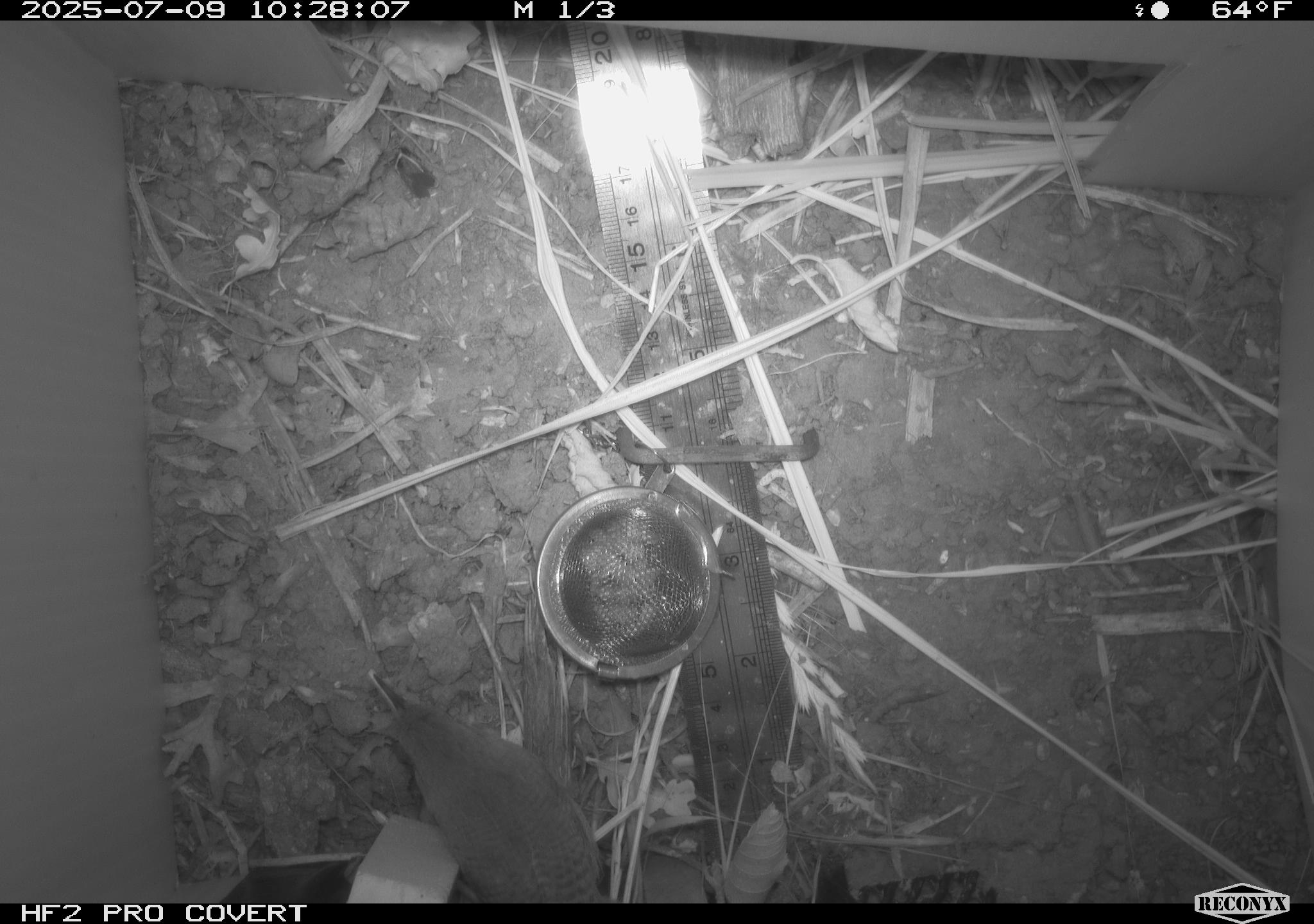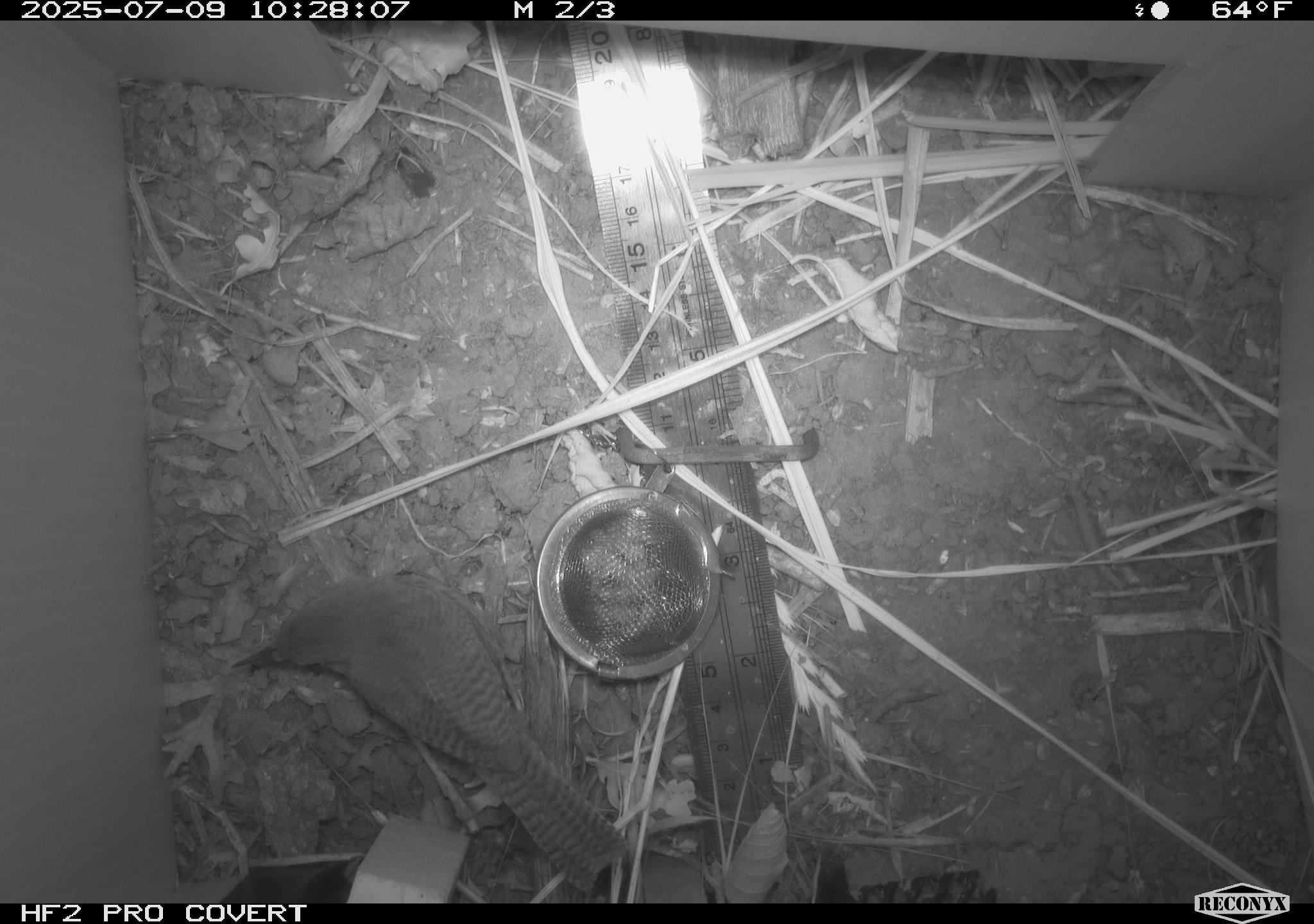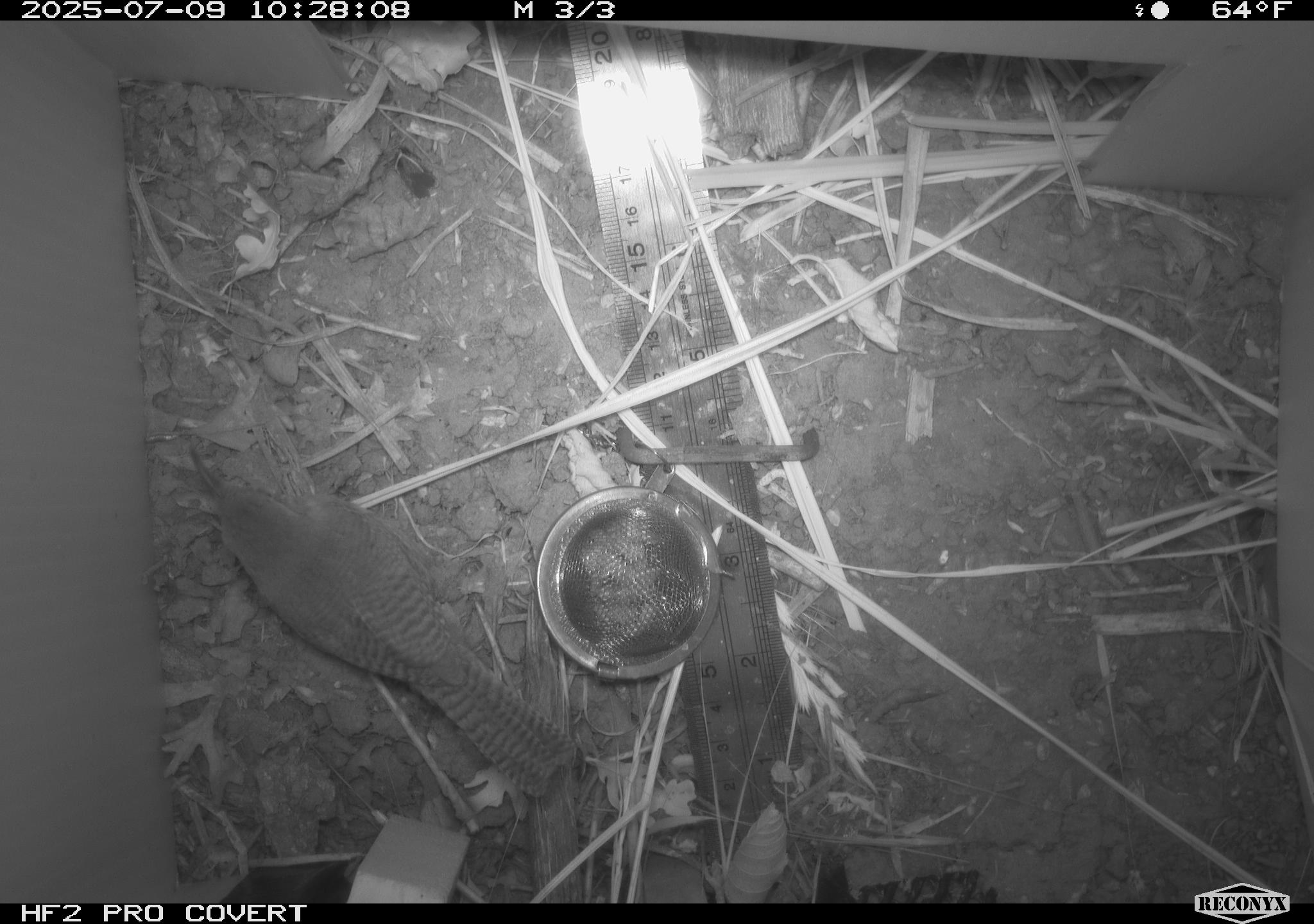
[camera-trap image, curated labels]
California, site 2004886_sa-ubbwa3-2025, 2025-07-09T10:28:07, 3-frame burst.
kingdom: Animalia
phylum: Chordata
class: Aves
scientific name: Aves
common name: bird